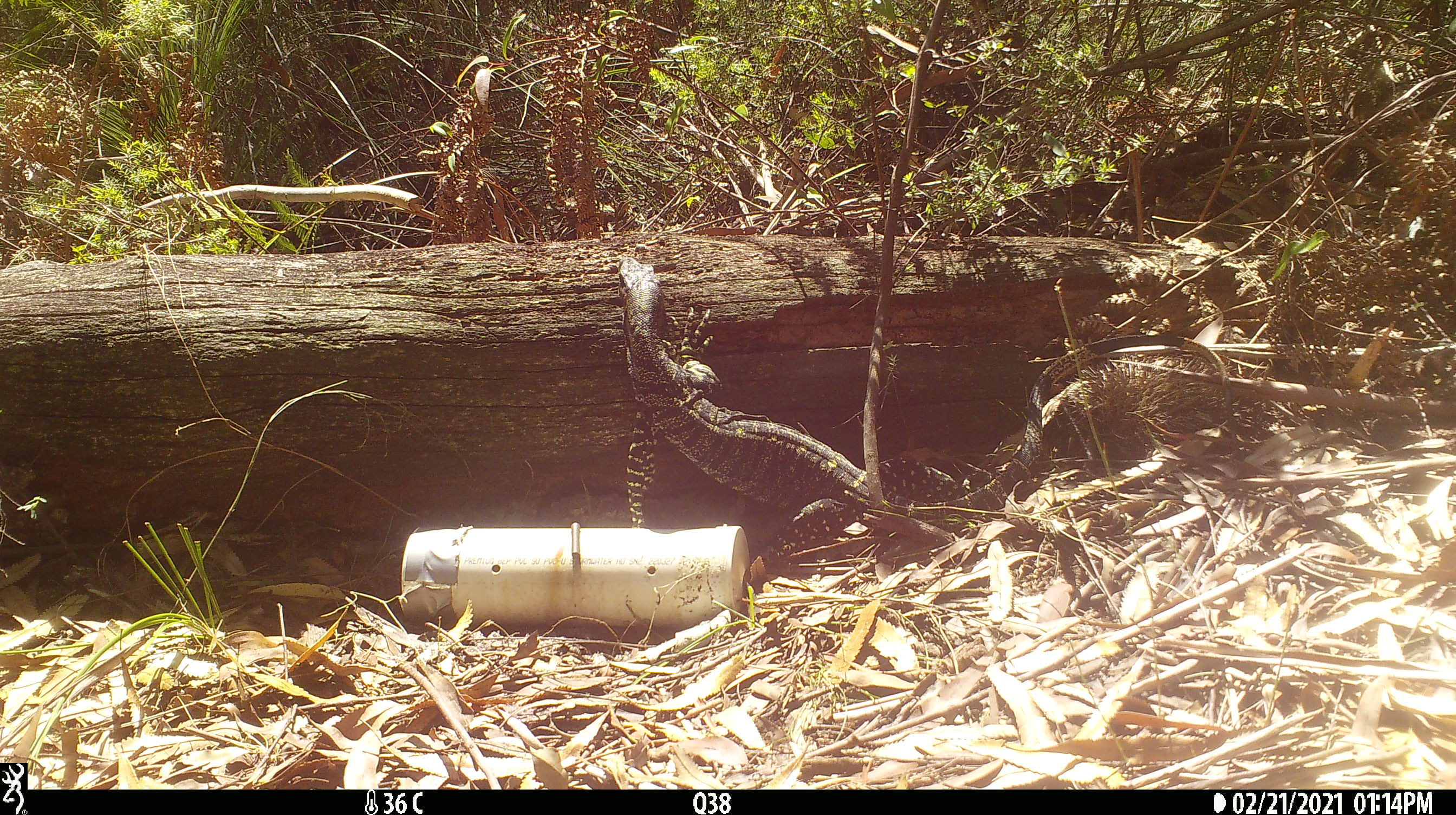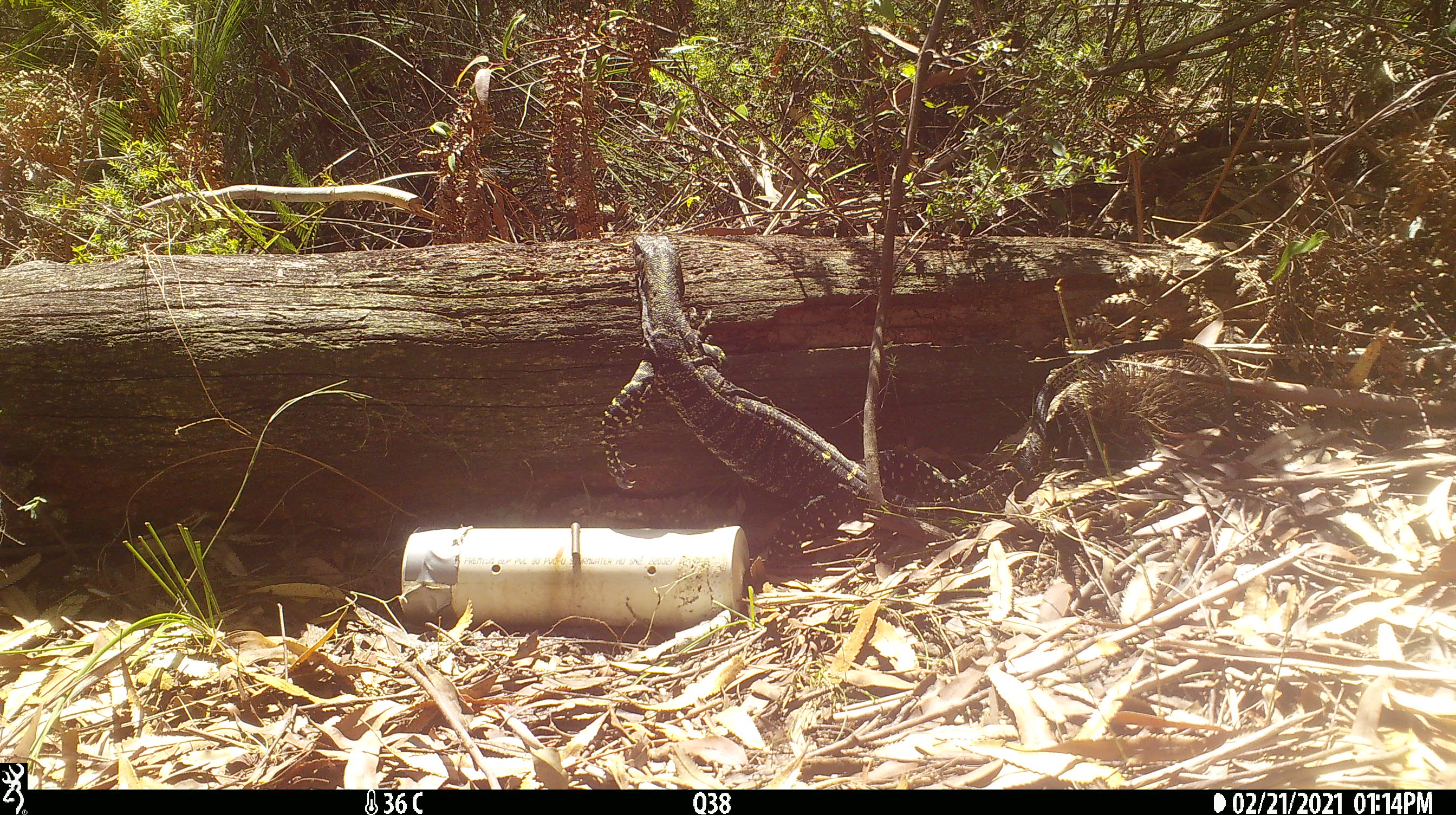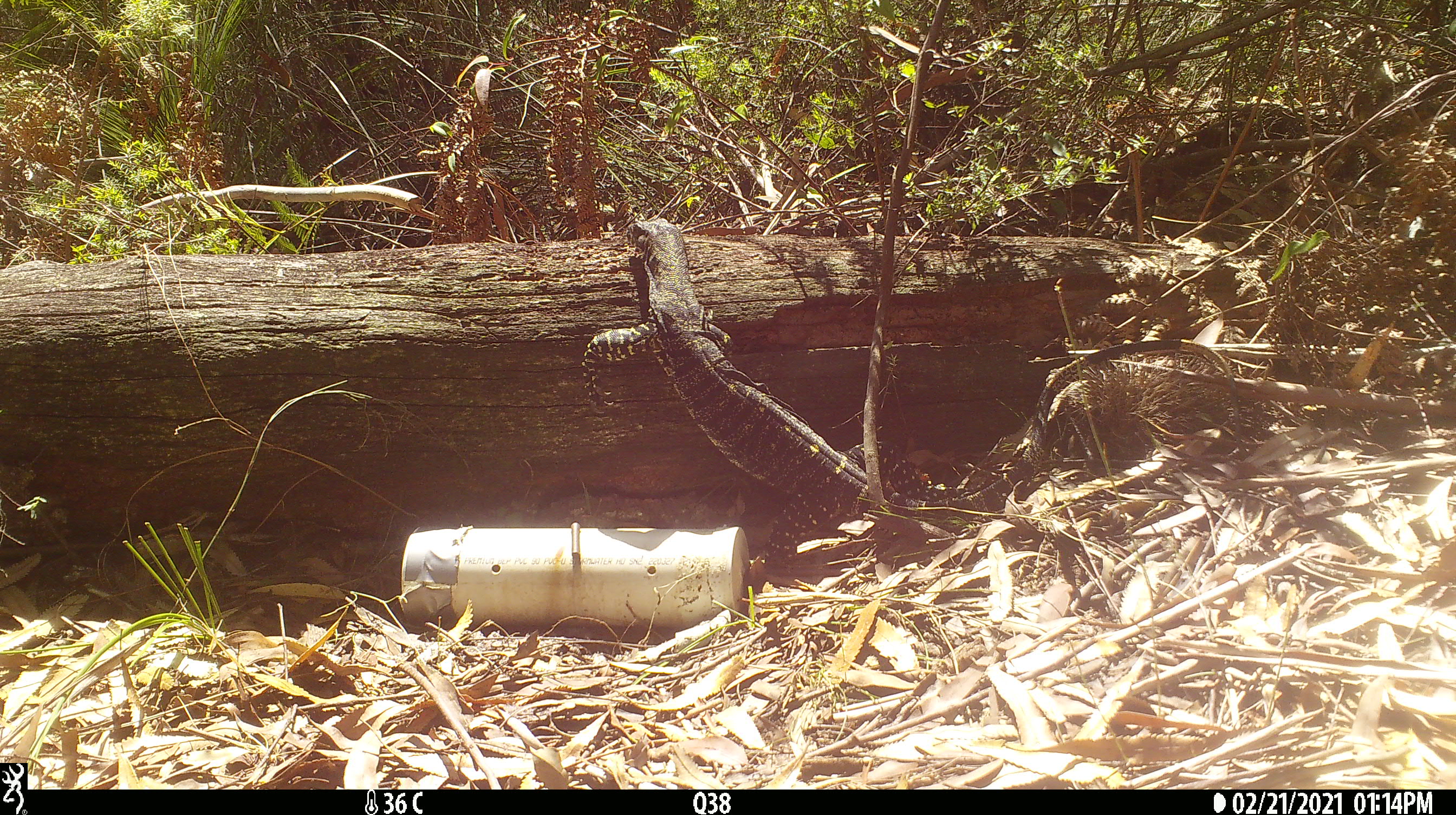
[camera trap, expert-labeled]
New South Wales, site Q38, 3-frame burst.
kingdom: Animalia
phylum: Chordata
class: Reptilia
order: Squamata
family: Varanidae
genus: Varanus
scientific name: Varanus varius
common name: lace monitor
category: goanna